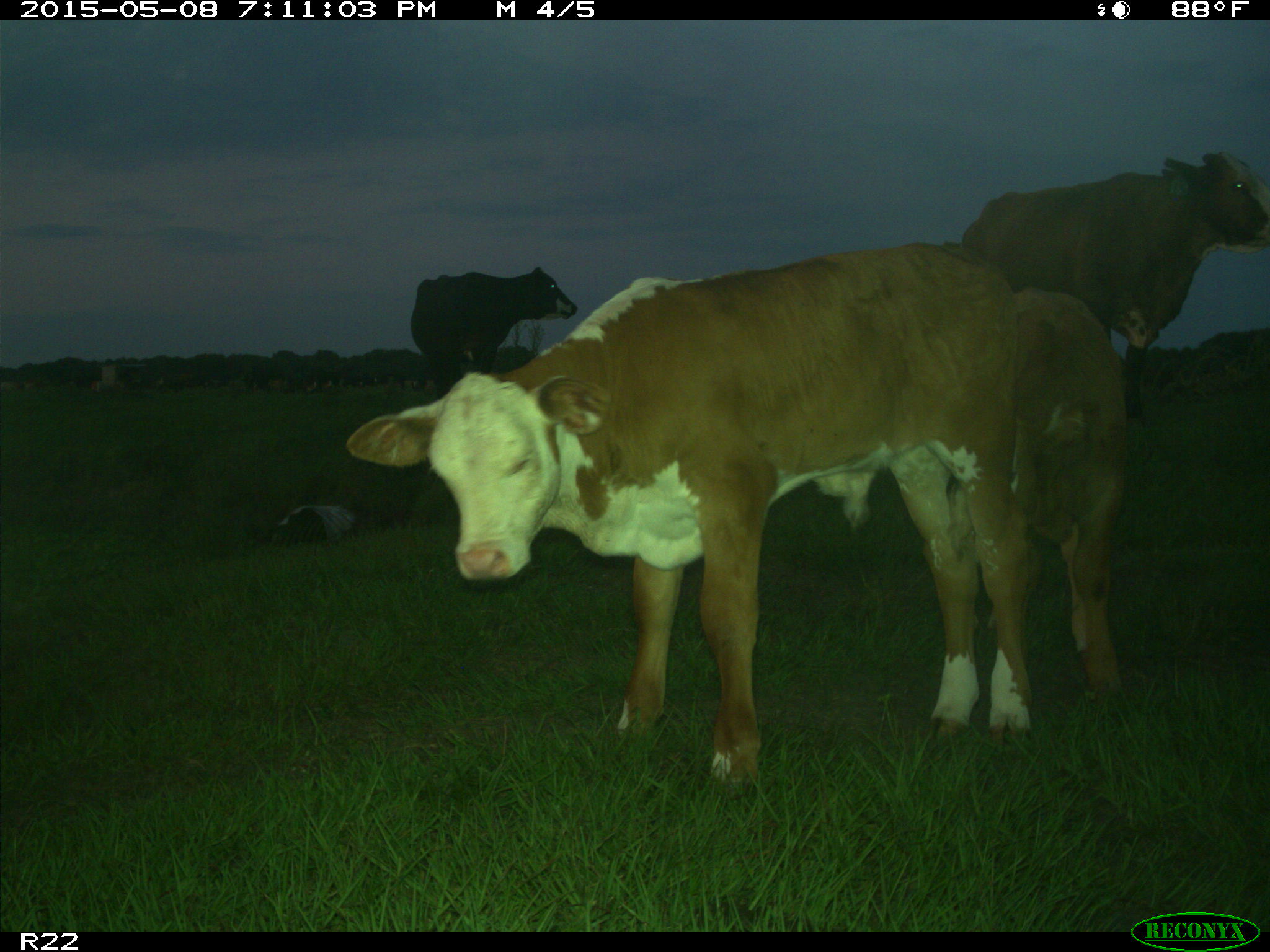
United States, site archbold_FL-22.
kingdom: Animalia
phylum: Chordata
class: Mammalia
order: Artiodactyla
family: Bovidae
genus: Bos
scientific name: Bos taurus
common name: domestic cow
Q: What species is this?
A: Bos taurus (domestic cow).